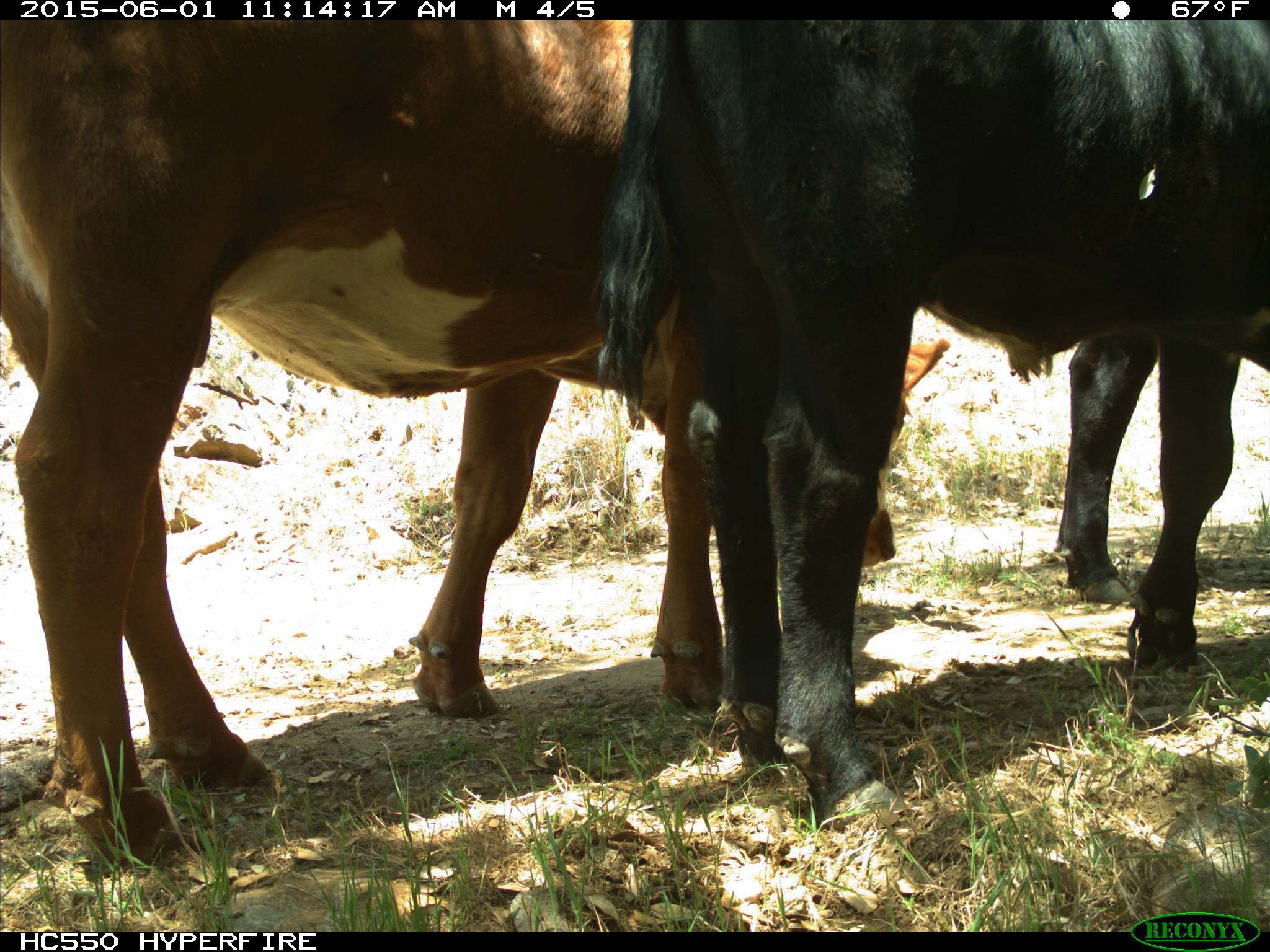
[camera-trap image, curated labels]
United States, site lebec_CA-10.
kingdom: Animalia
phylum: Chordata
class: Mammalia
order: Artiodactyla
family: Bovidae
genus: Bos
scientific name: Bos taurus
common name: domestic cow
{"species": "Bos taurus (domestic cow)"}